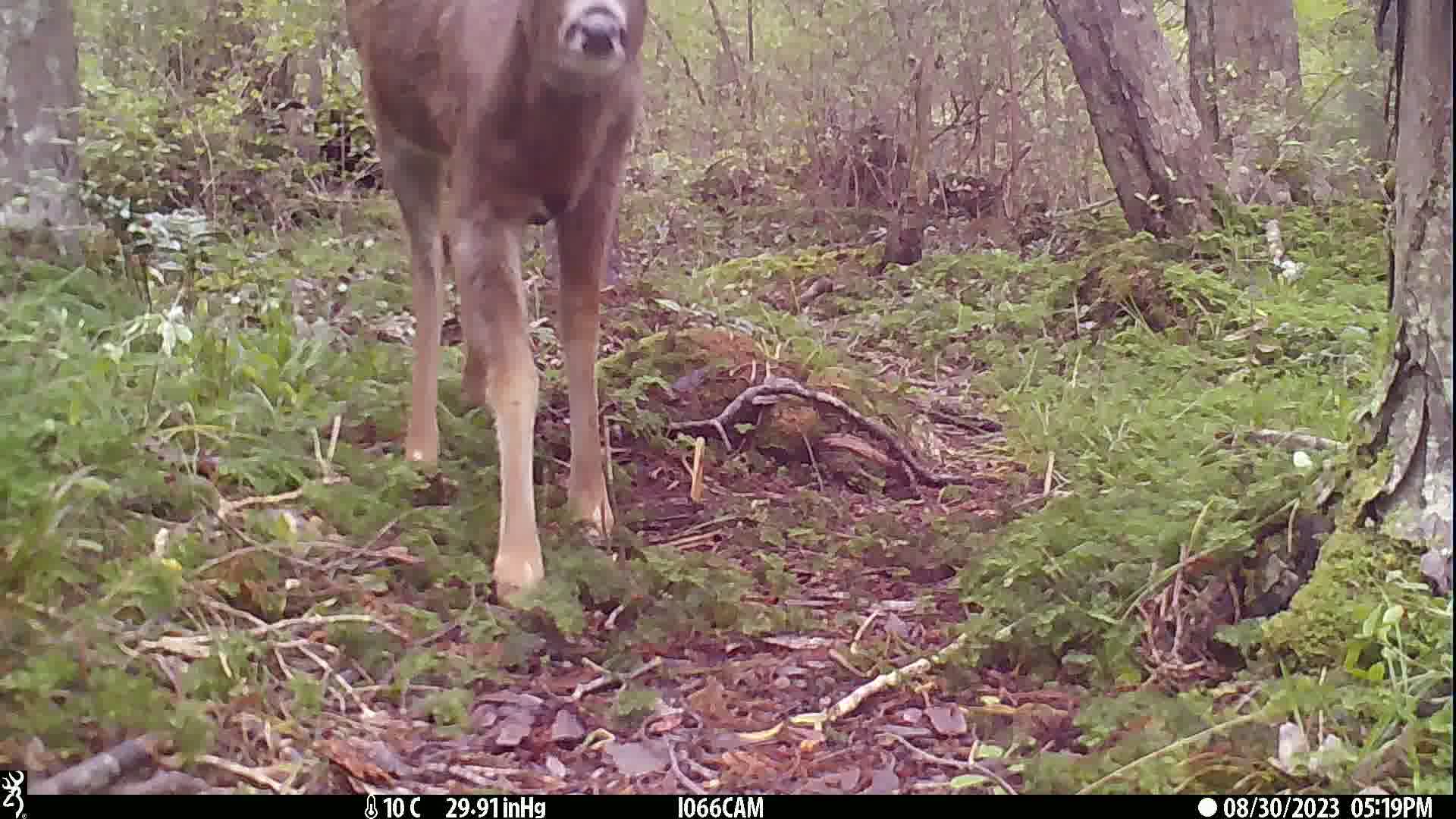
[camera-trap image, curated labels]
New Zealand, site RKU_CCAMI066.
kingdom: Animalia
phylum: Chordata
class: Mammalia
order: Artiodactyla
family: Cervidae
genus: Odocoileus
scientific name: Odocoileus virginianus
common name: white-tailed deer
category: white tailed deer